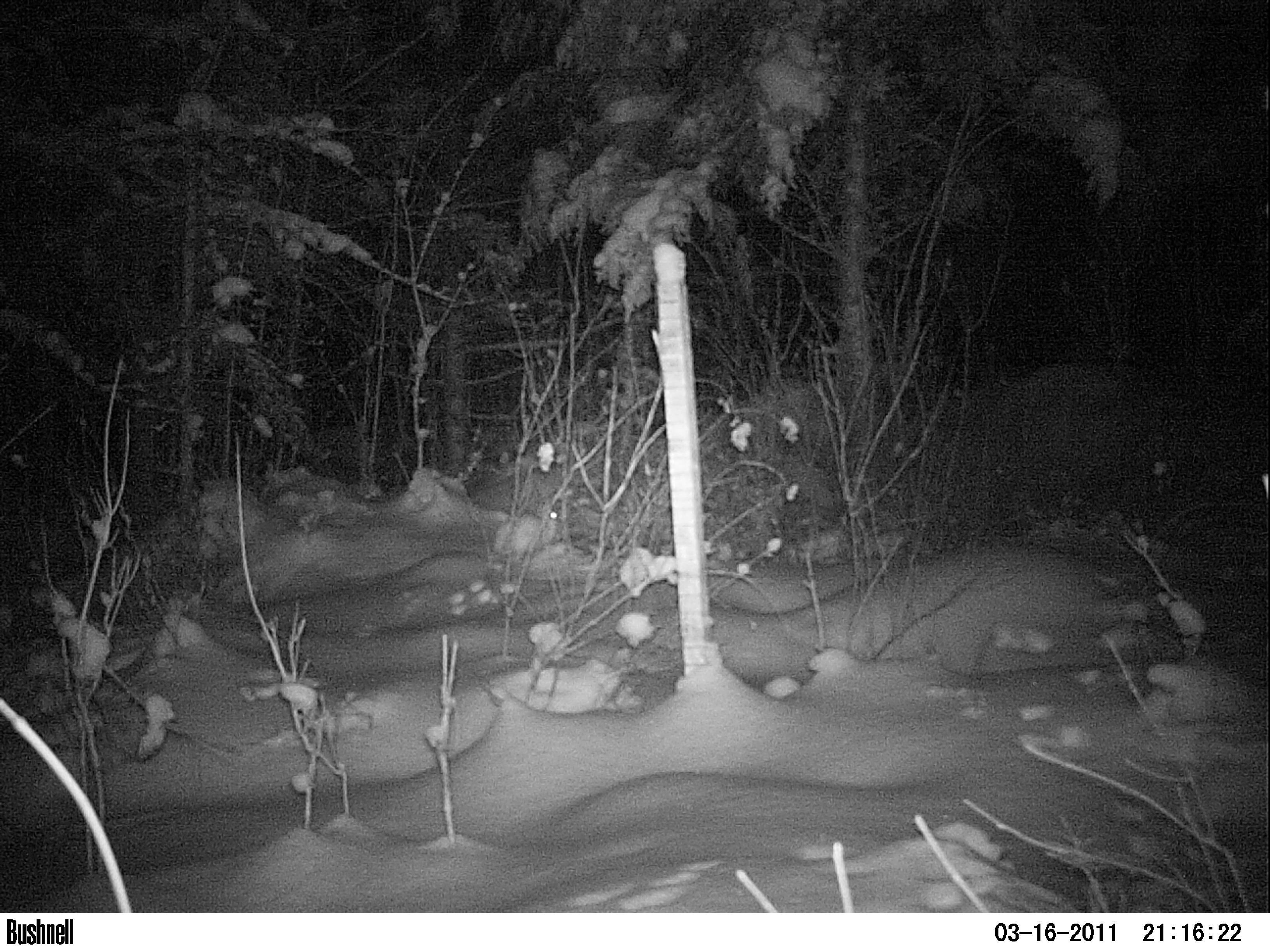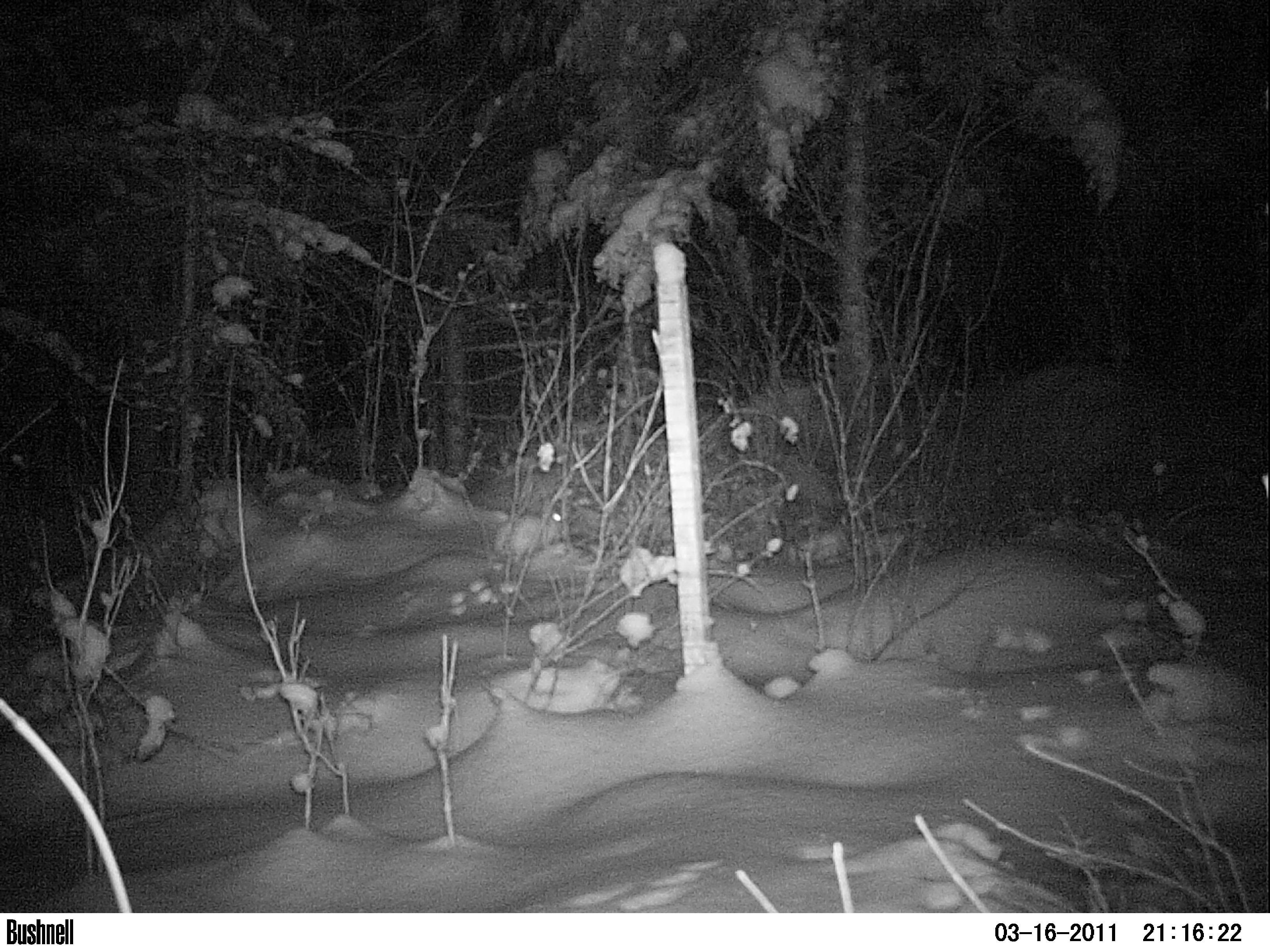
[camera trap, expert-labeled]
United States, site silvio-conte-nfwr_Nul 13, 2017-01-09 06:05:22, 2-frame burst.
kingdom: Animalia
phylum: Chordata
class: Mammalia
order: Lagomorpha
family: Leporidae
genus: Lepus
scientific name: Lepus americanus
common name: snowshoe hare